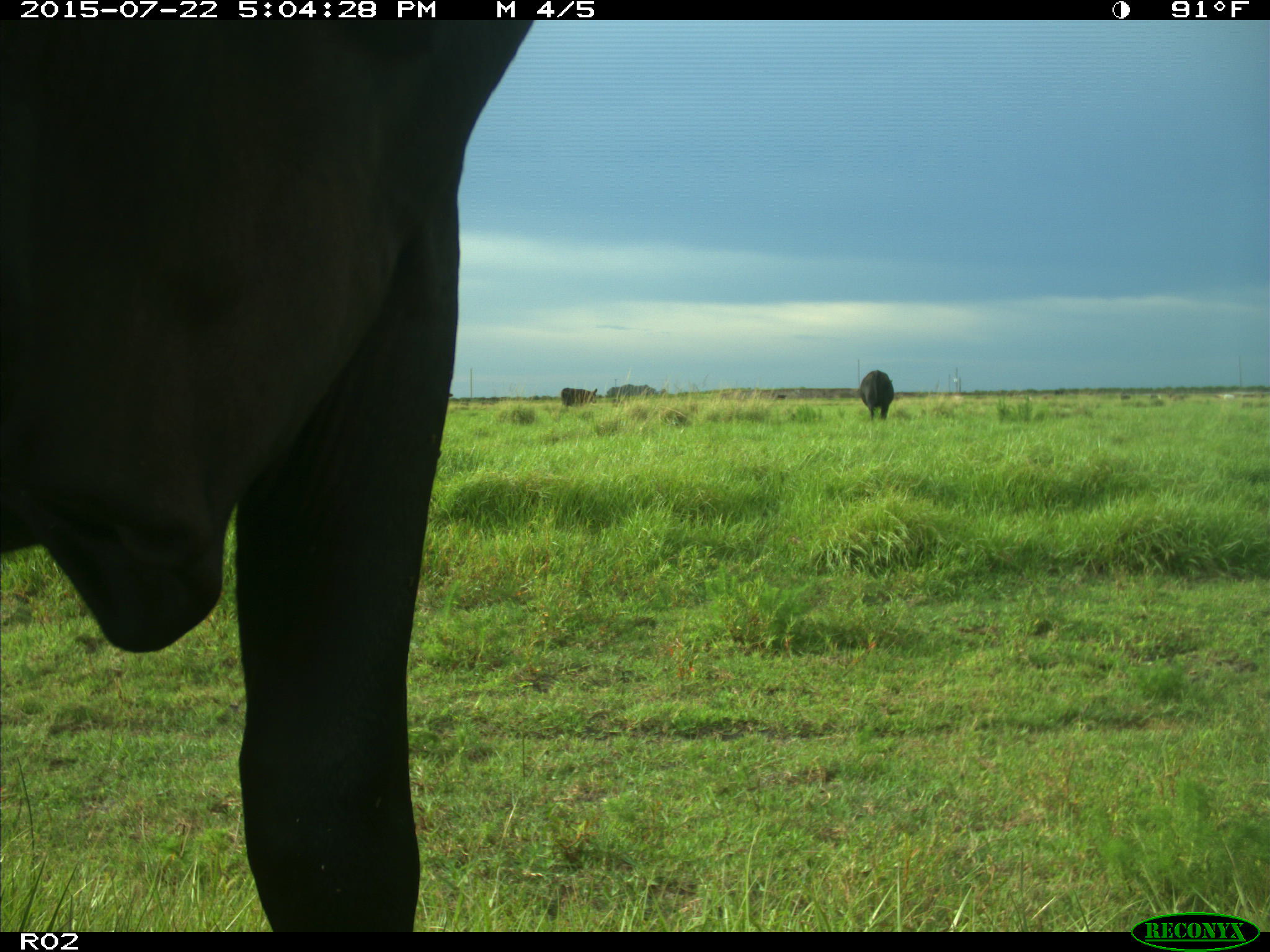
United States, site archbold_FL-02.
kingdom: Animalia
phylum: Chordata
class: Mammalia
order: Artiodactyla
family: Bovidae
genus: Bos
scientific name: Bos taurus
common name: domestic cow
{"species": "Bos taurus (domestic cow)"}